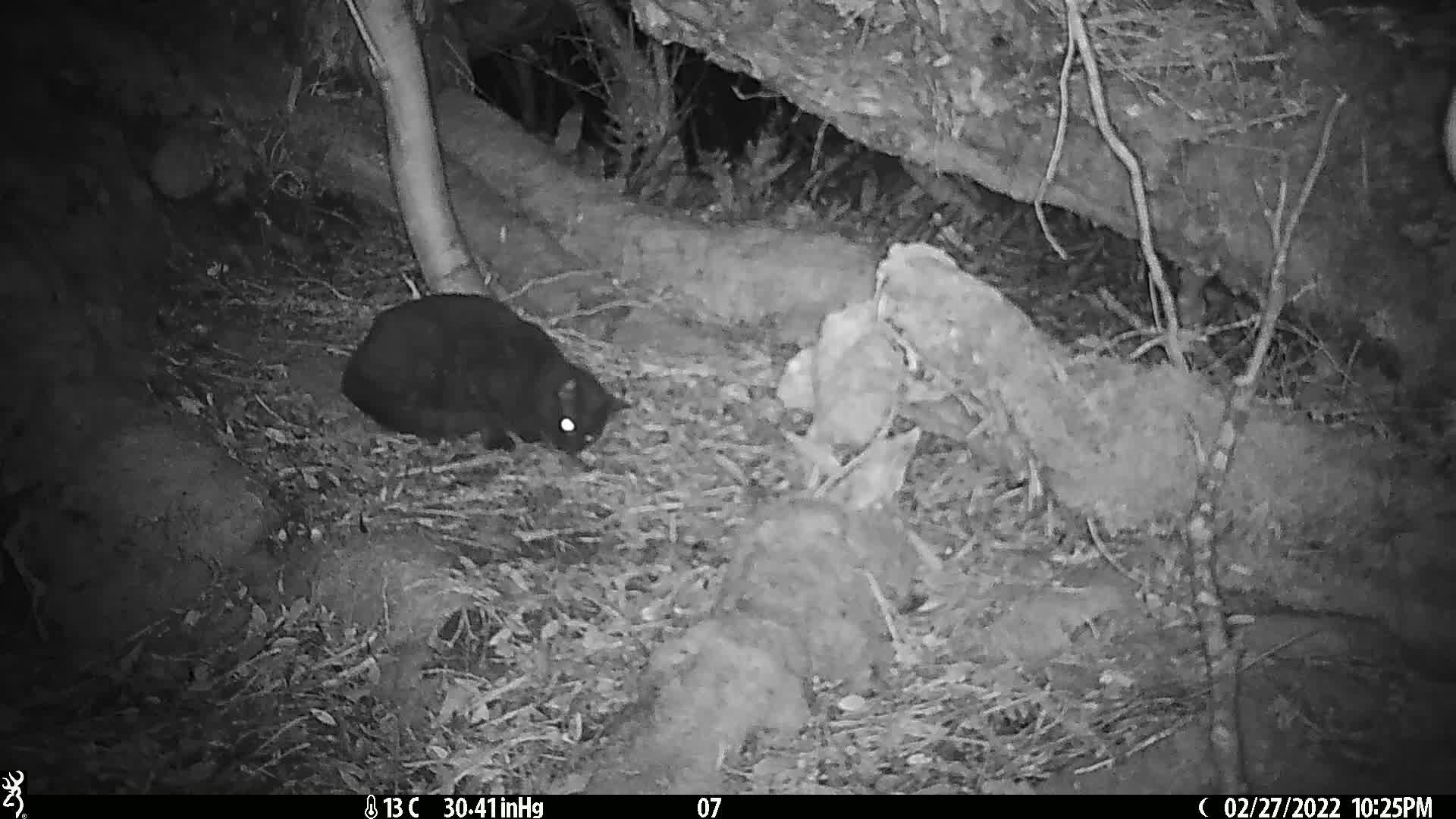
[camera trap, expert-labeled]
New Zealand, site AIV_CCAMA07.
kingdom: Animalia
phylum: Chordata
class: Mammalia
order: Carnivora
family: Felidae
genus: Felis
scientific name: Felis catus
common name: domestic cat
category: cat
Cat (domestic cat) (Felis catus).